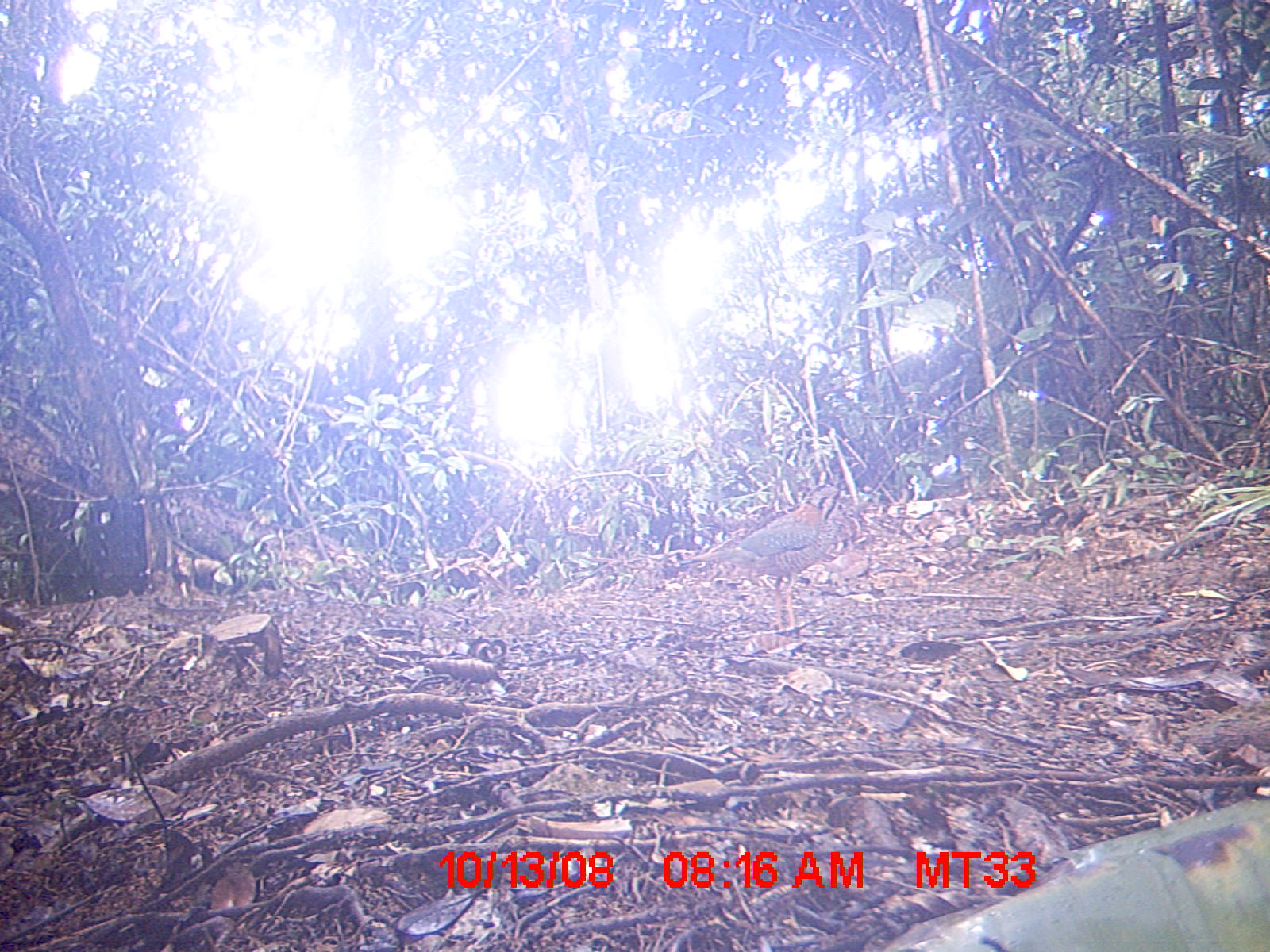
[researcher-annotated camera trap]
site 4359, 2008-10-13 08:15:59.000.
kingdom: Animalia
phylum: Chordata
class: Aves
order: Coraciiformes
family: Brachypteraciidae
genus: Brachypteracias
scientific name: Brachypteracias squamiger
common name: scaly ground-roller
Brachypteracias squamiger (scaly ground-roller), count 1.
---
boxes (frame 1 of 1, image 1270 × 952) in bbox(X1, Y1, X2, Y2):
brachypteracias squamiger: bbox(678, 481, 860, 632)